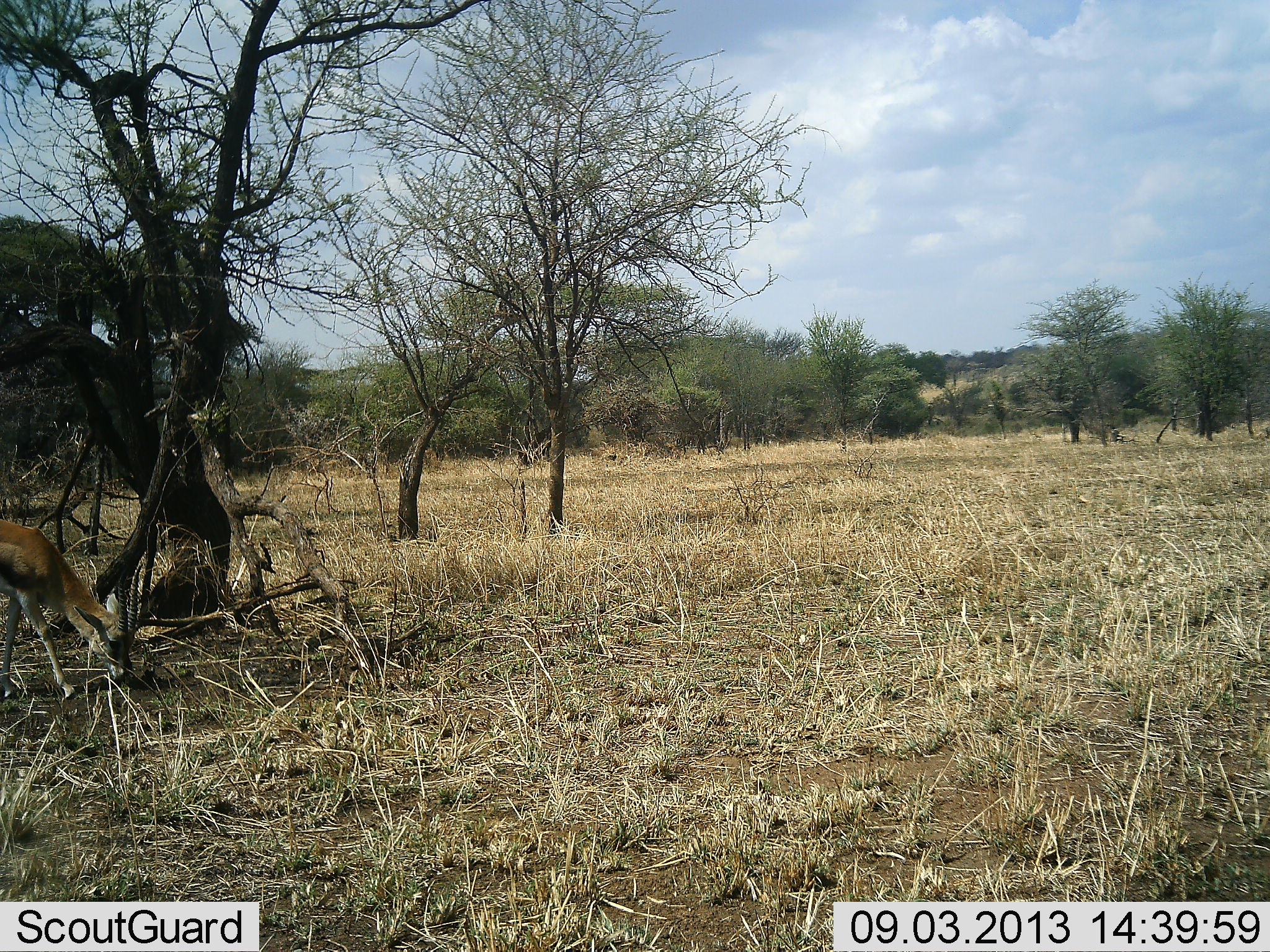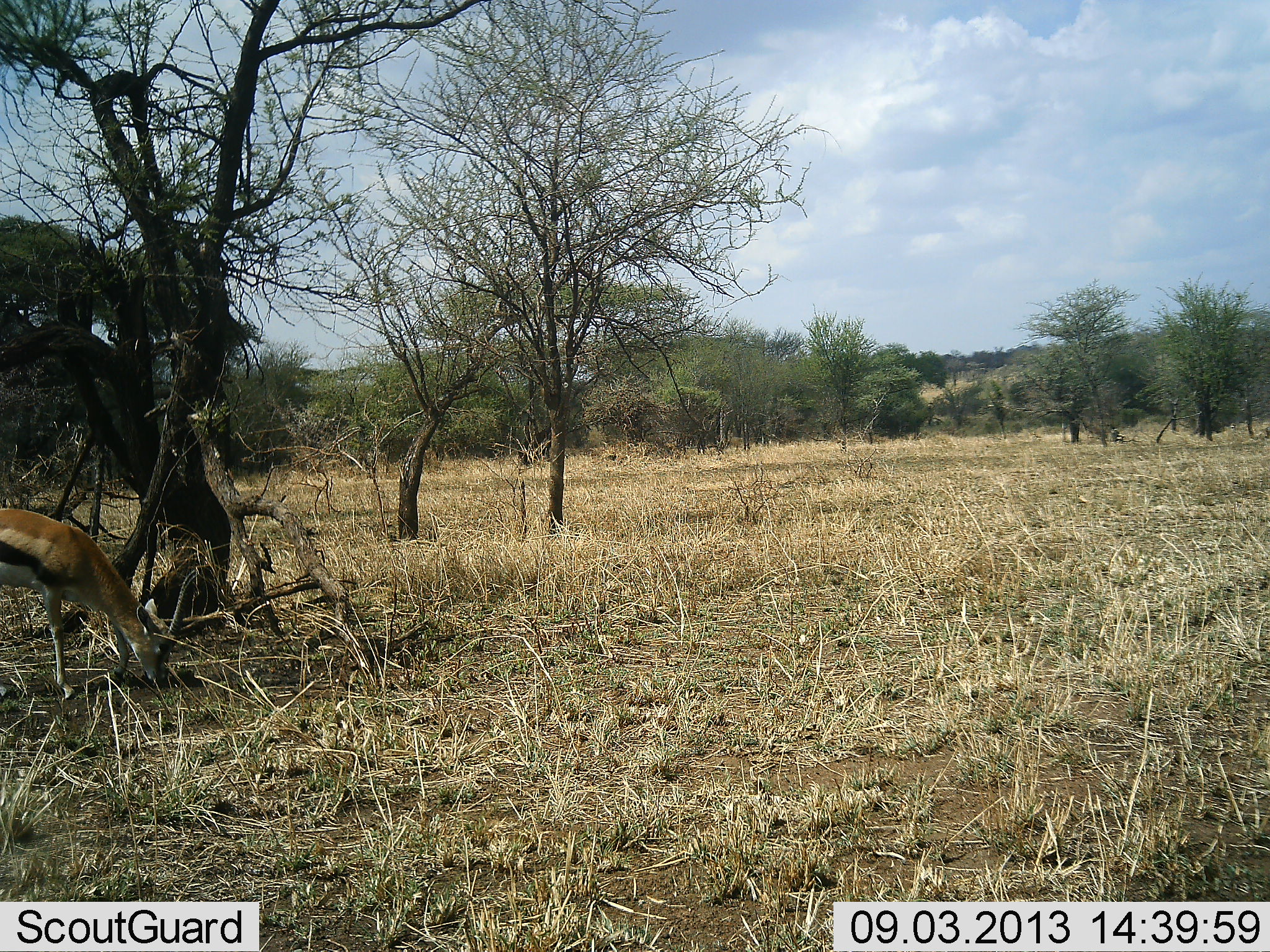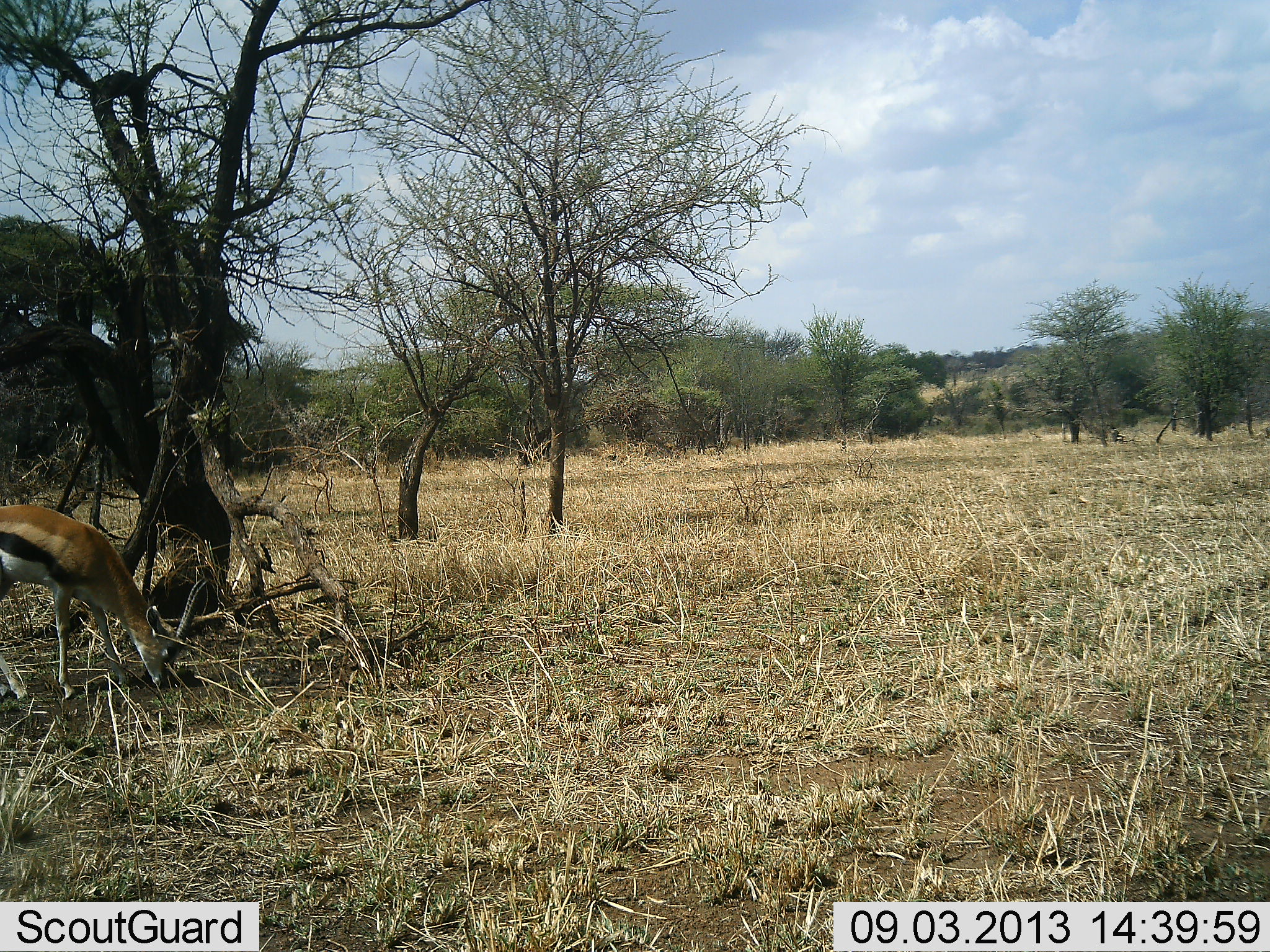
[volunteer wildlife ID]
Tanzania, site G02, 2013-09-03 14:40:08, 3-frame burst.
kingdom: Animalia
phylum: Chordata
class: Mammalia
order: Artiodactyla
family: Bovidae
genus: Eudorcas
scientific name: Eudorcas thomsonii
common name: thomson's gazelle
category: gazellethomsons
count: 1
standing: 24%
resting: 0%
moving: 21%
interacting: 0%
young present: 0%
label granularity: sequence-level